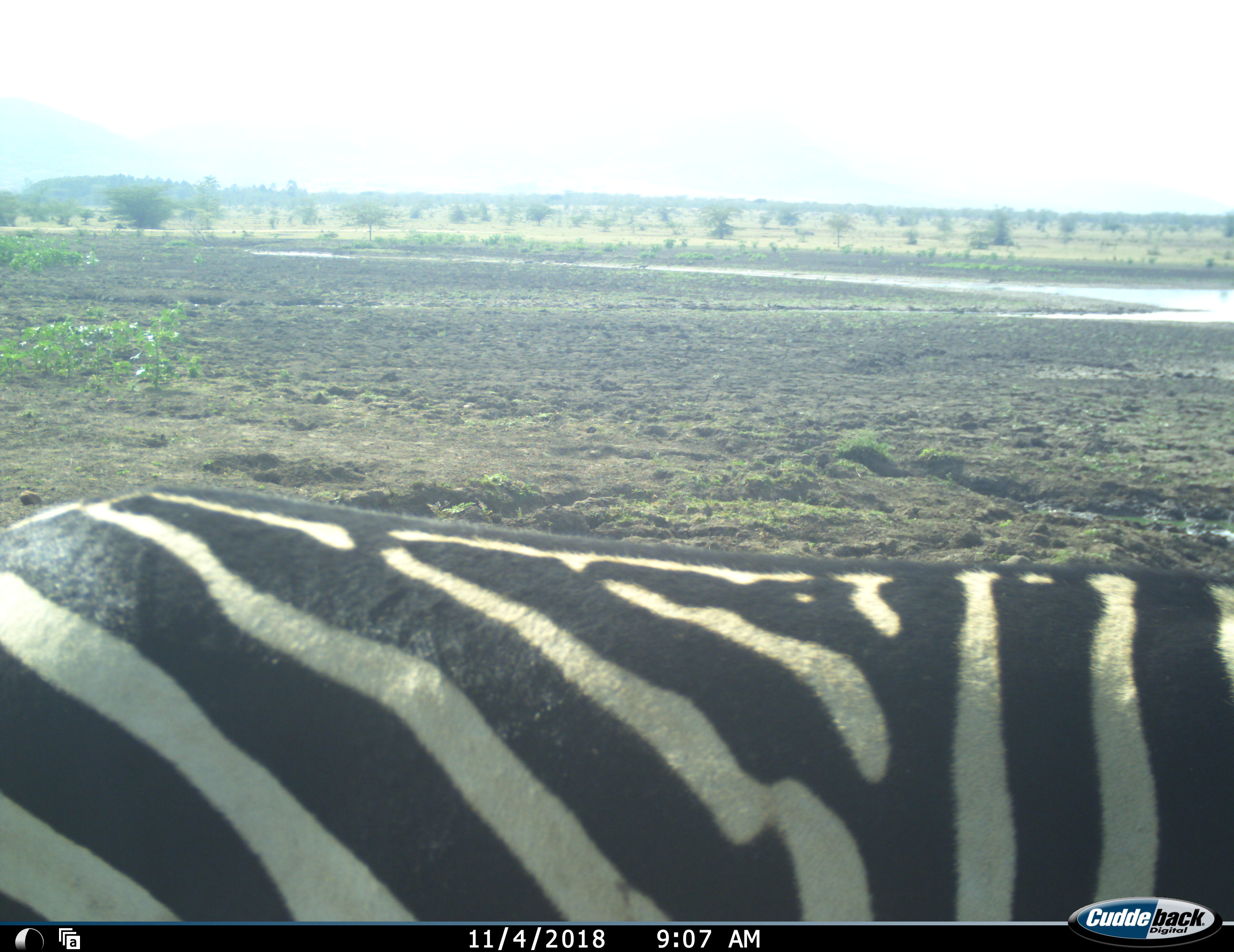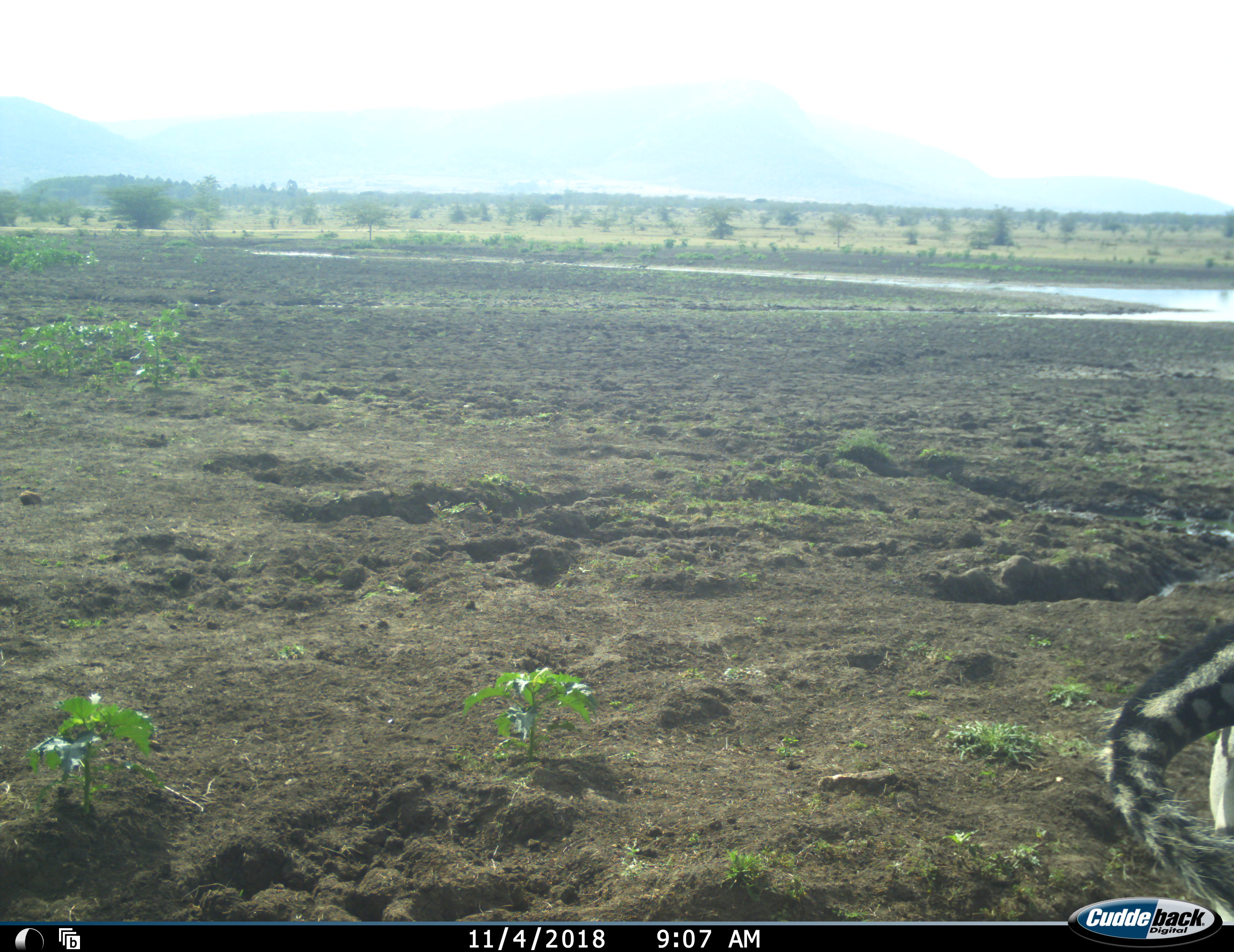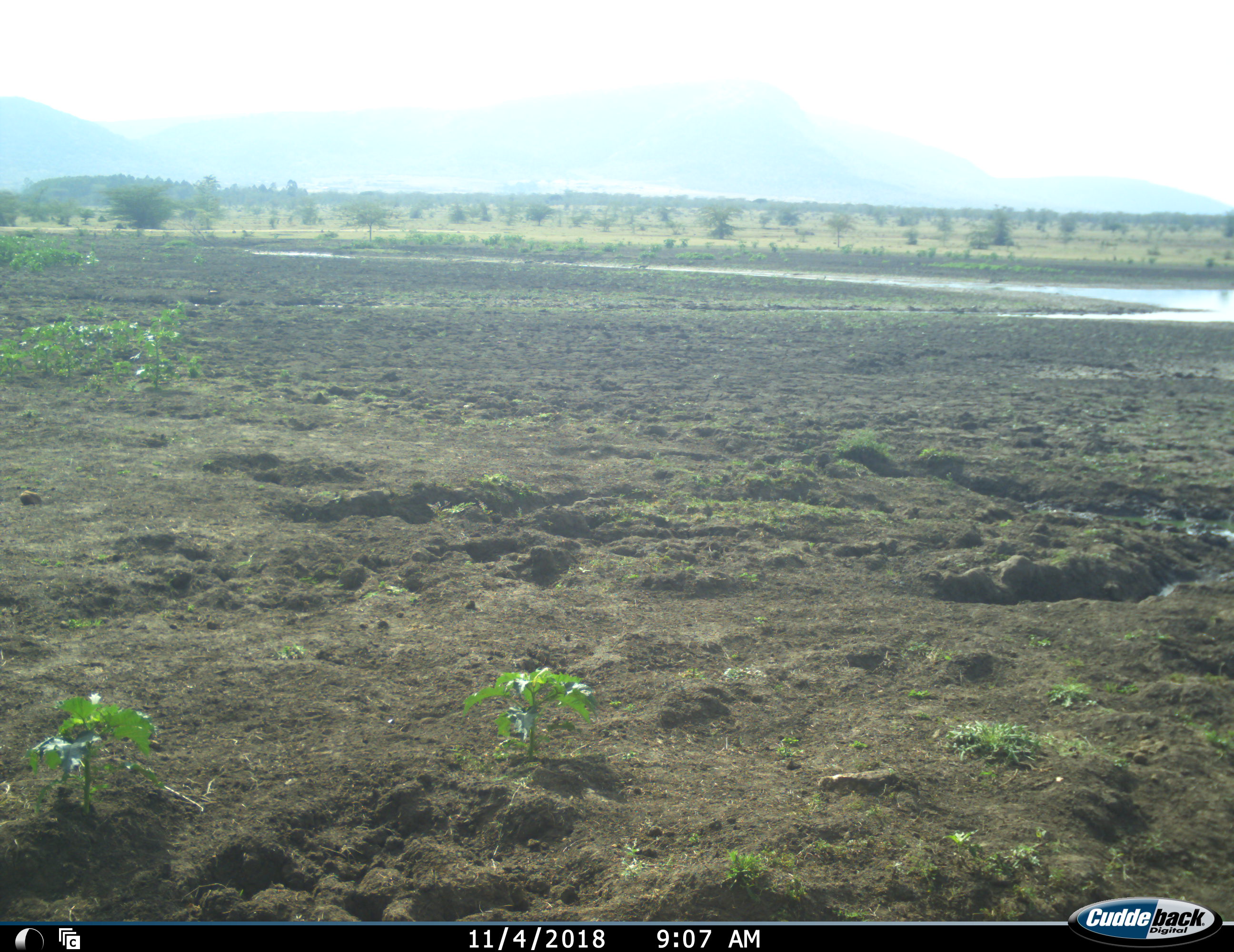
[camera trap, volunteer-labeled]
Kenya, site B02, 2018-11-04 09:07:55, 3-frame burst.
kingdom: Animalia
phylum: Chordata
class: Mammalia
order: Perissodactyla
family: Equidae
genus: Equus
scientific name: Equus quagga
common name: plains zebra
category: zebra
Zebra (plains zebra) (Equus quagga), count 1. Behavior (volunteer vote fractions): standing 0%, resting 0%, moving 100%, interacting 0%. Young present (vote fraction): 0%. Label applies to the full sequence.